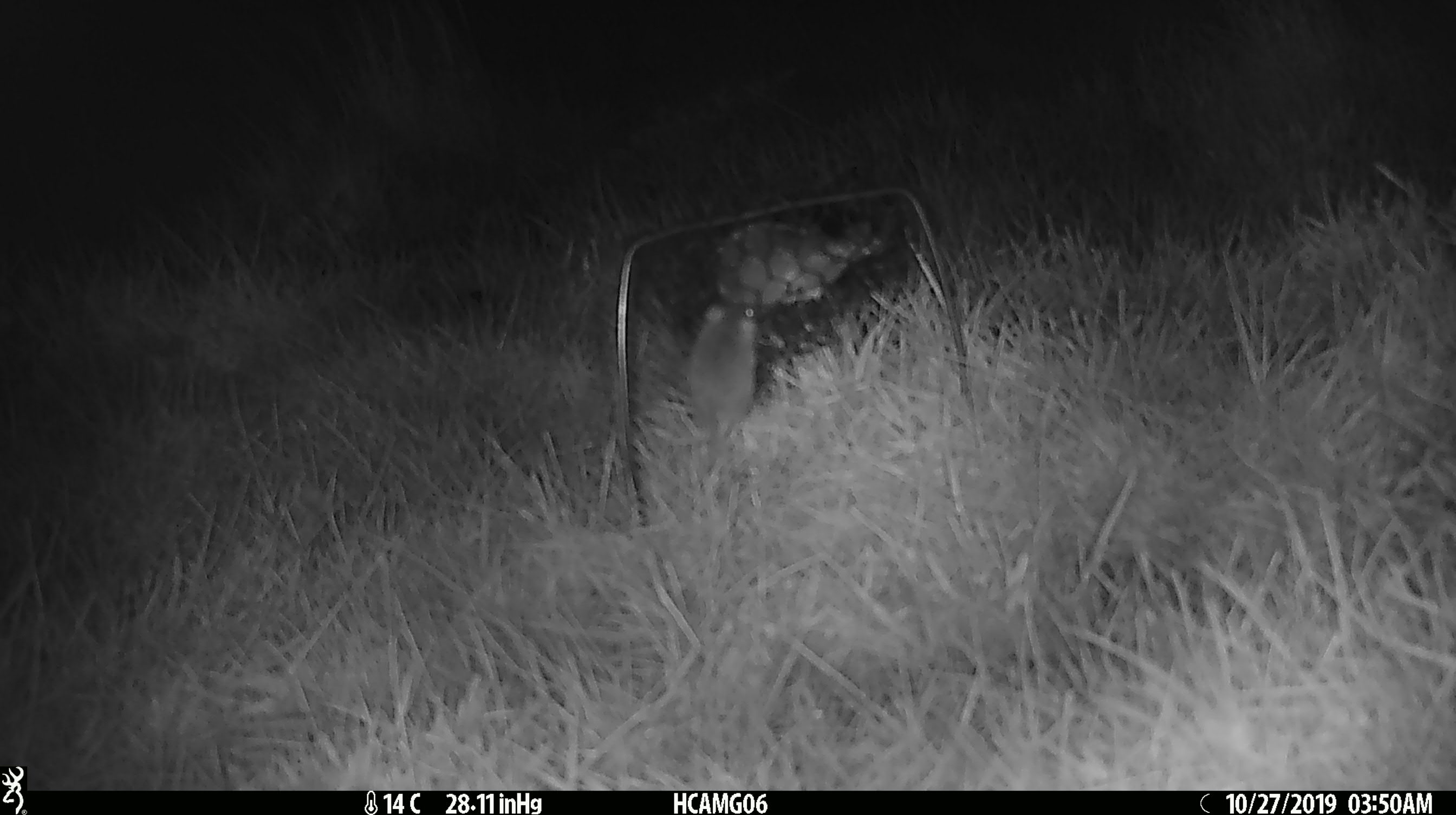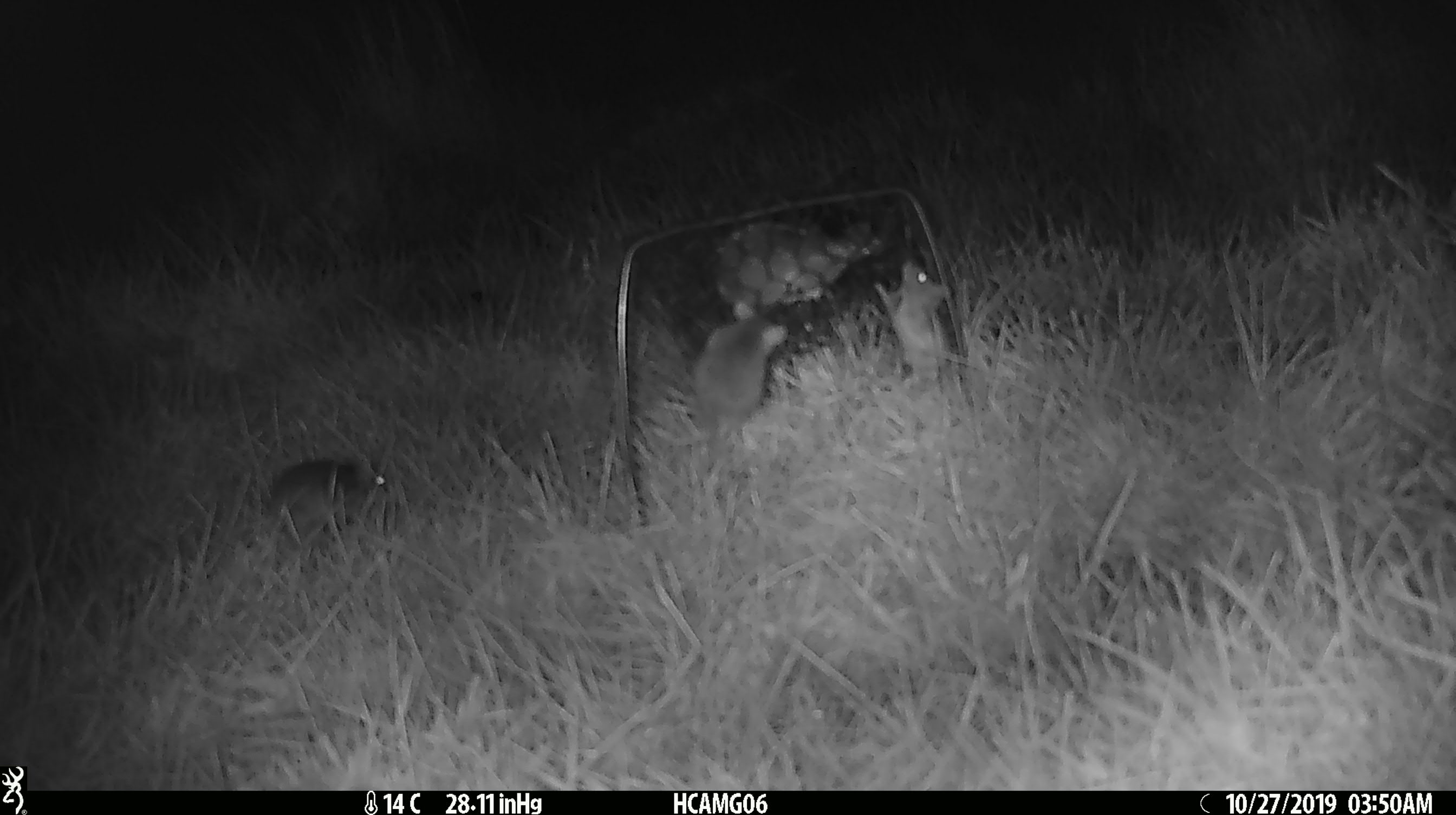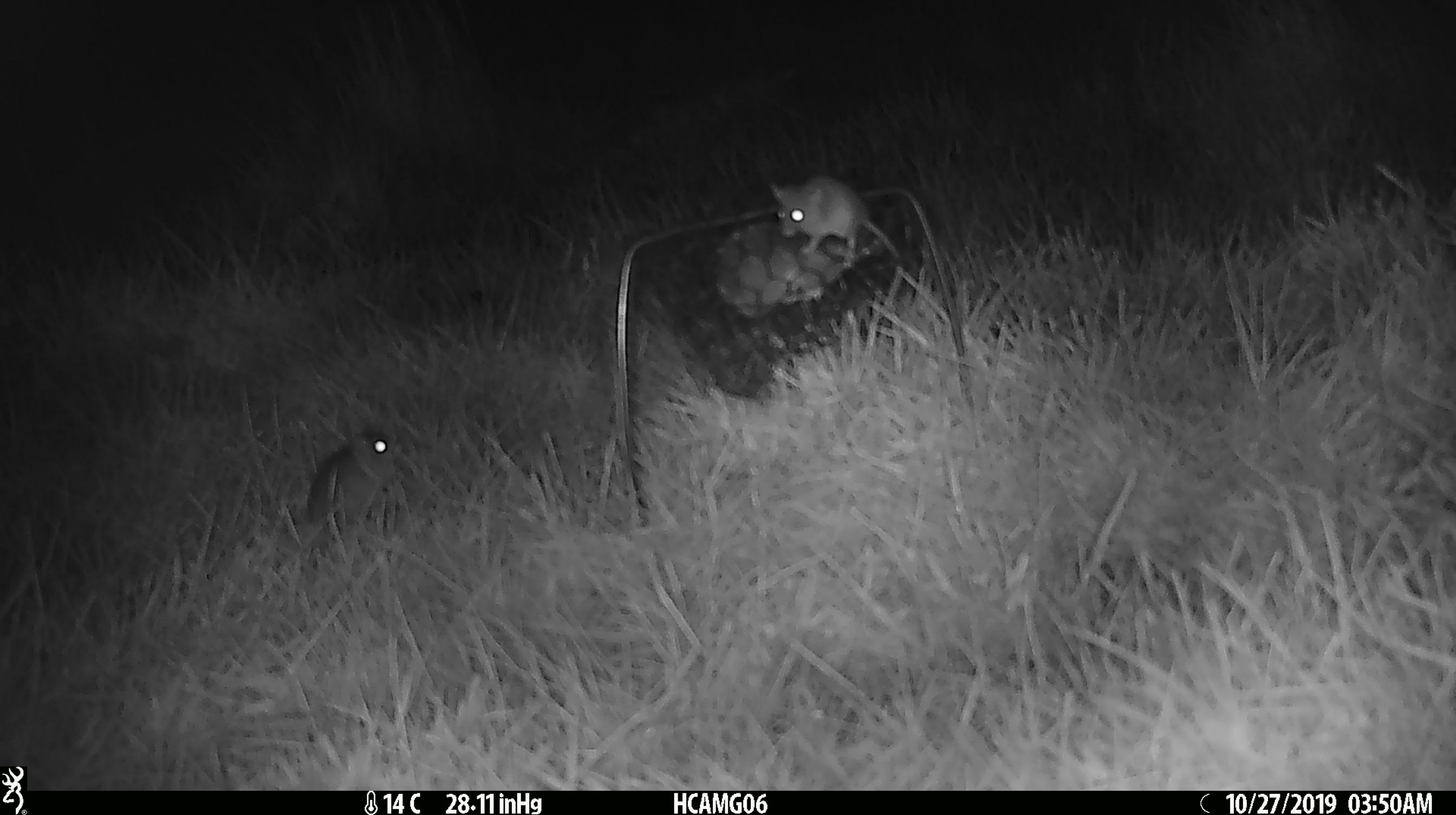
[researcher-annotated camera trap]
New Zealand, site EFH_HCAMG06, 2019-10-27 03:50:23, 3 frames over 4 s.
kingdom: Animalia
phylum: Chordata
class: Mammalia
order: Rodentia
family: Muridae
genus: Mus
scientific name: Mus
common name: mouse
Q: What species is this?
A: Mouse (Mus).